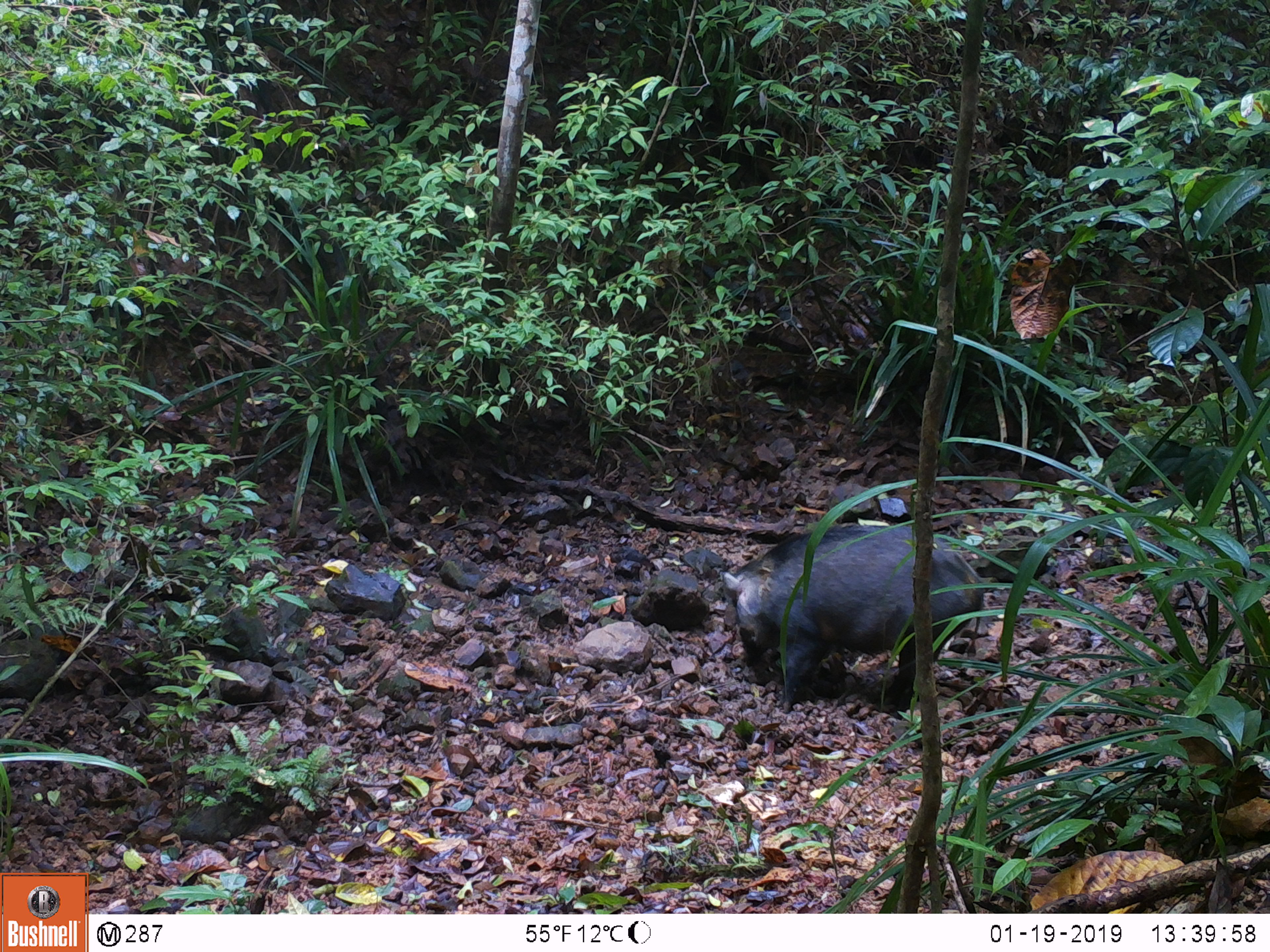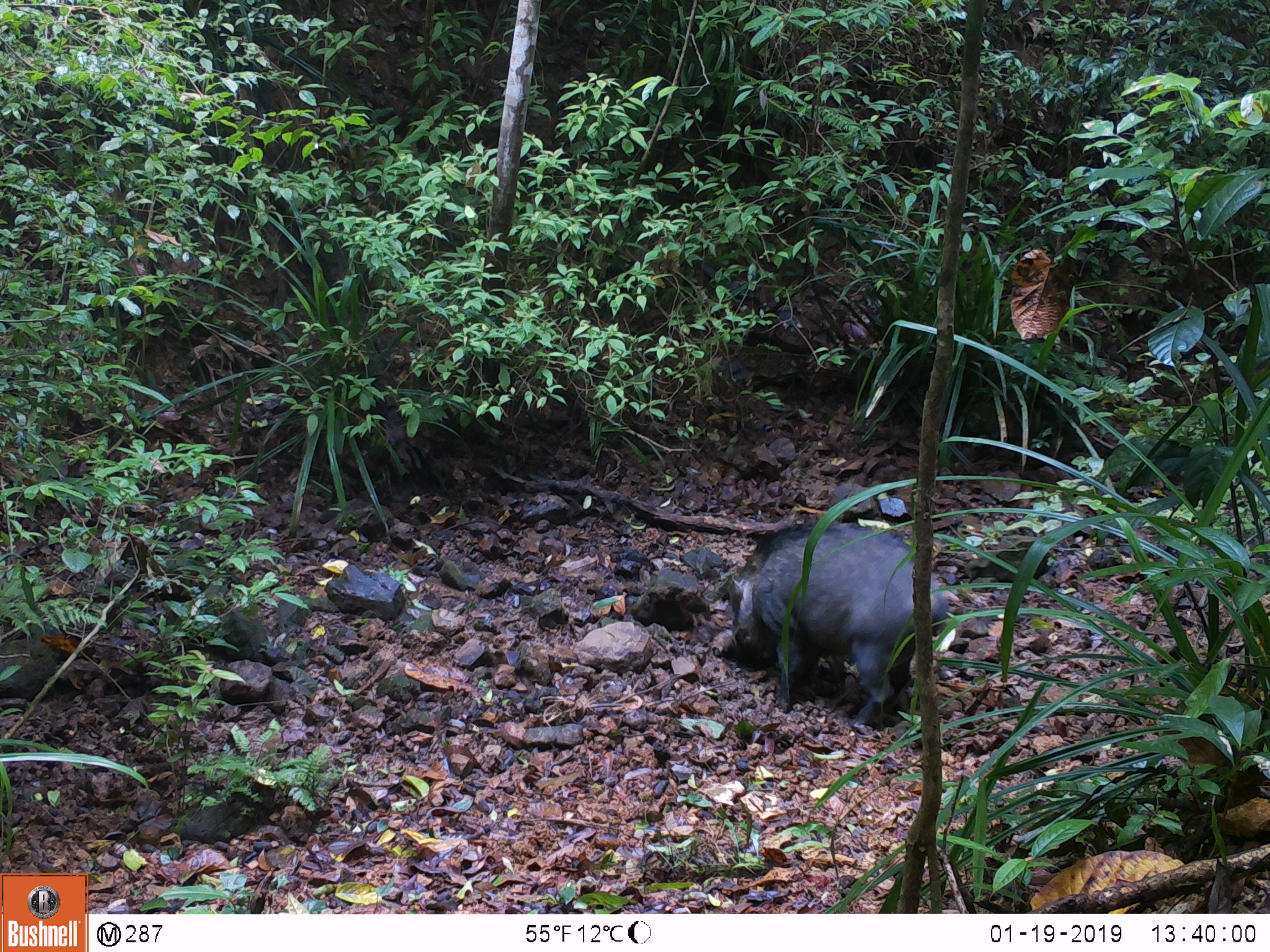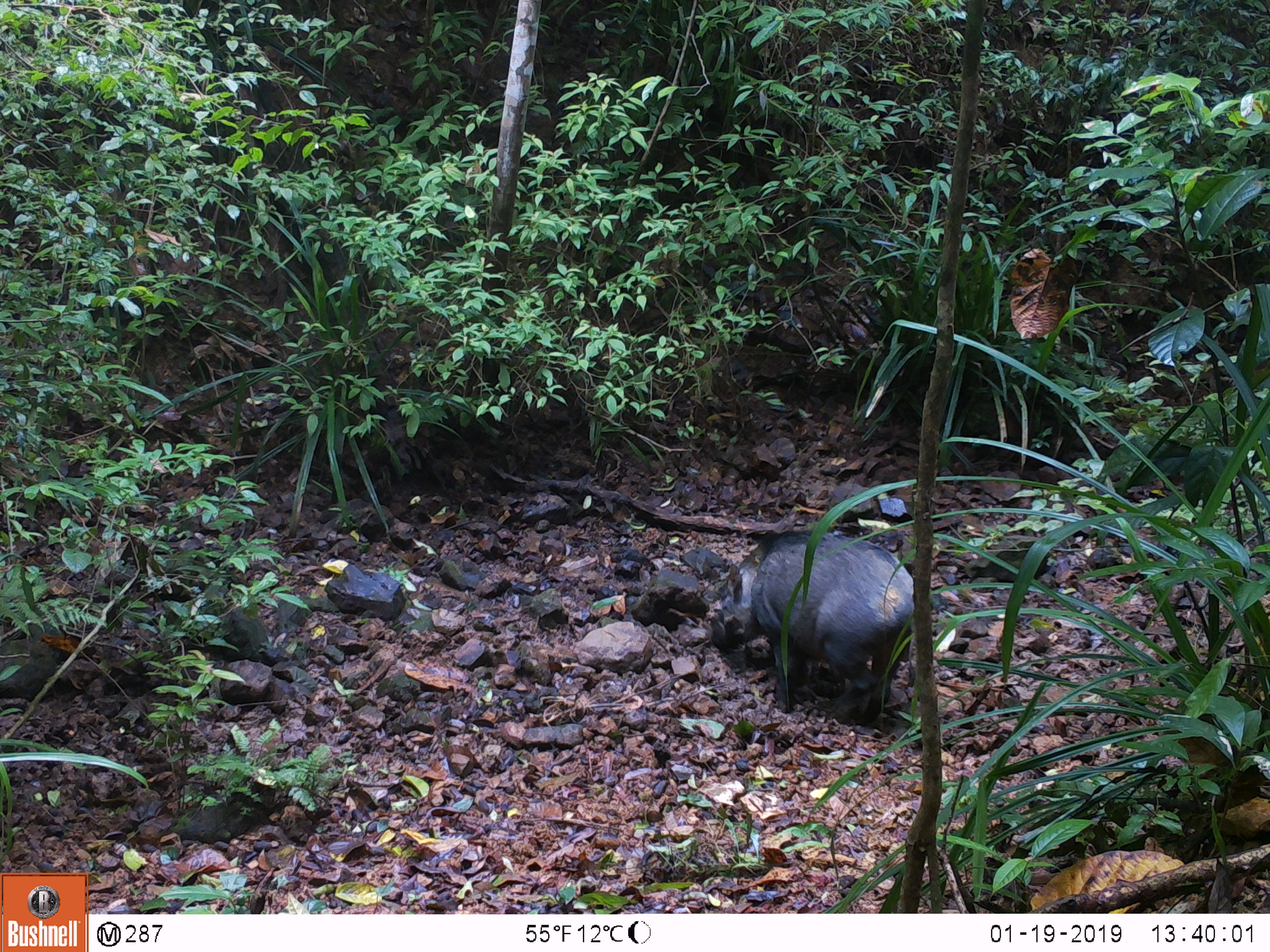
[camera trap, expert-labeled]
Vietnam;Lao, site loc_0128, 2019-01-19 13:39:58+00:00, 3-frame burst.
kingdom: Animalia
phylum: Chordata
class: Mammalia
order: Artiodactyla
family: Suidae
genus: Sus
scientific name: Sus scrofa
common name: eurasian wild pig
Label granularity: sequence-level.